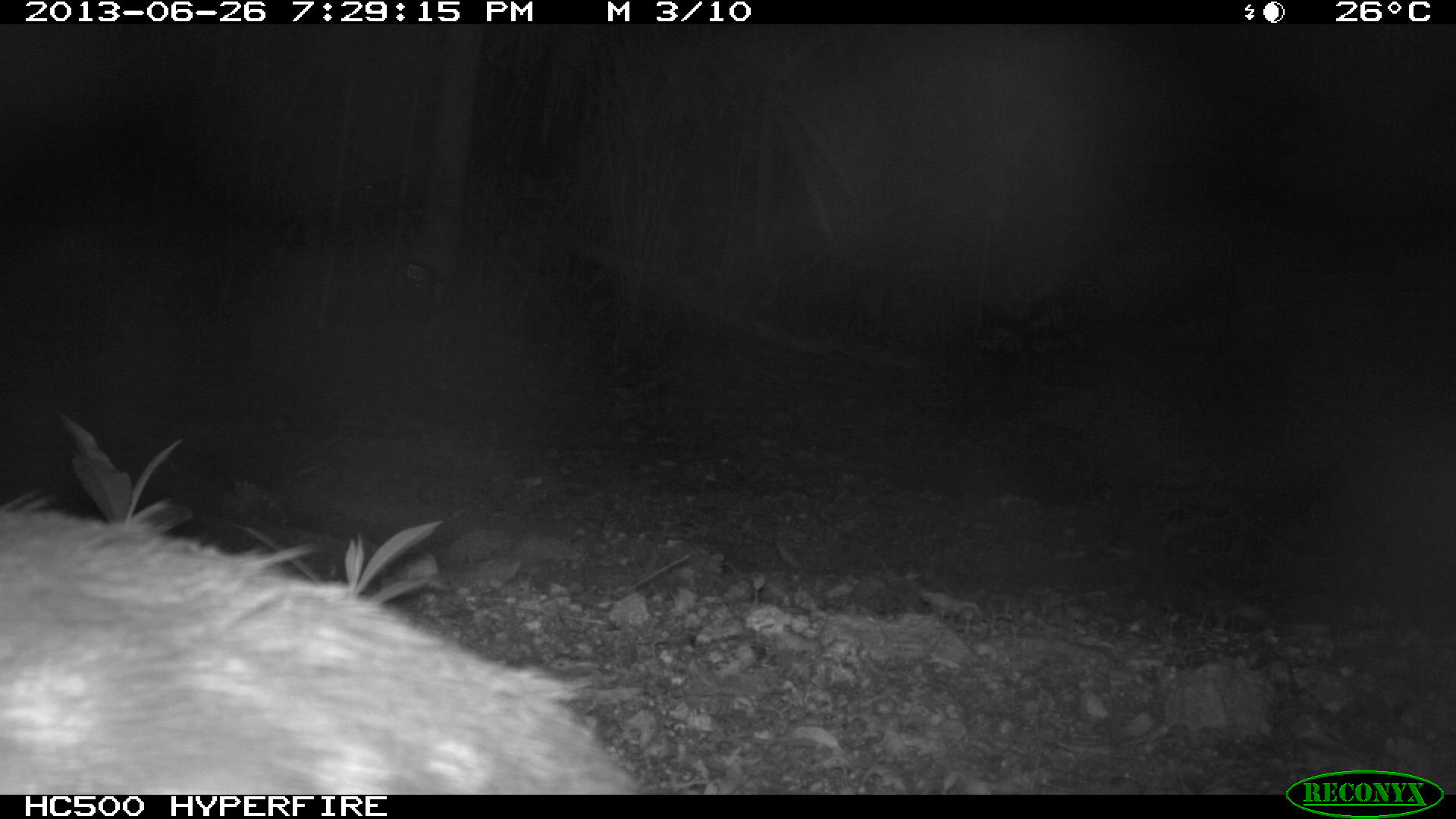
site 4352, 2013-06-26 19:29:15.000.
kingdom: Animalia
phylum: Chordata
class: Mammalia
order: Rodentia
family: Cuniculidae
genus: Cuniculus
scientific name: Cuniculus paca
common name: lowland paca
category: agouti paca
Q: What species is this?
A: Agouti paca (lowland paca) (Cuniculus paca).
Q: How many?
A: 1.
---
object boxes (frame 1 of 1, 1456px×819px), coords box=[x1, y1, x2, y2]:
agouti paca: box=[0, 505, 633, 792]